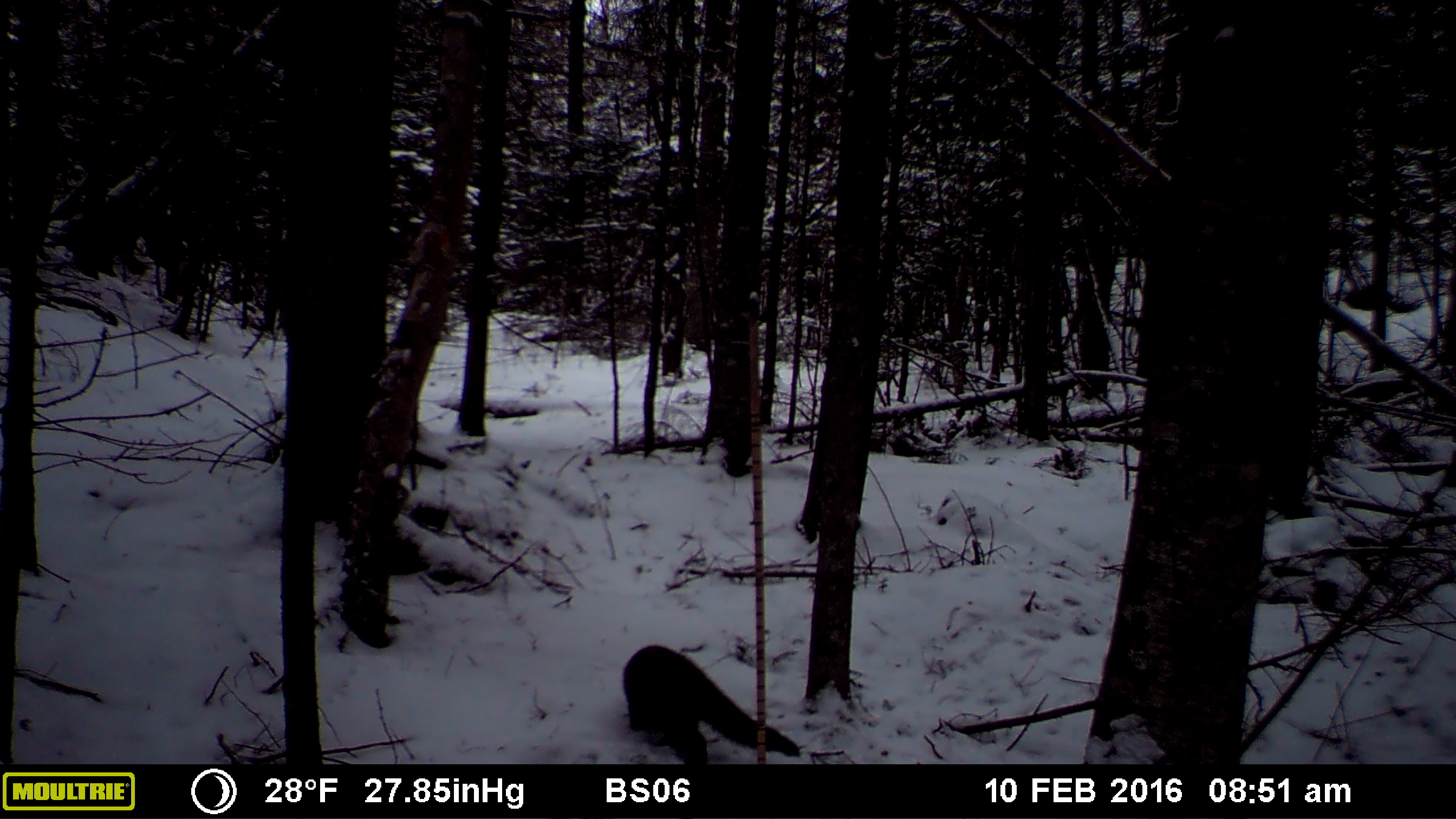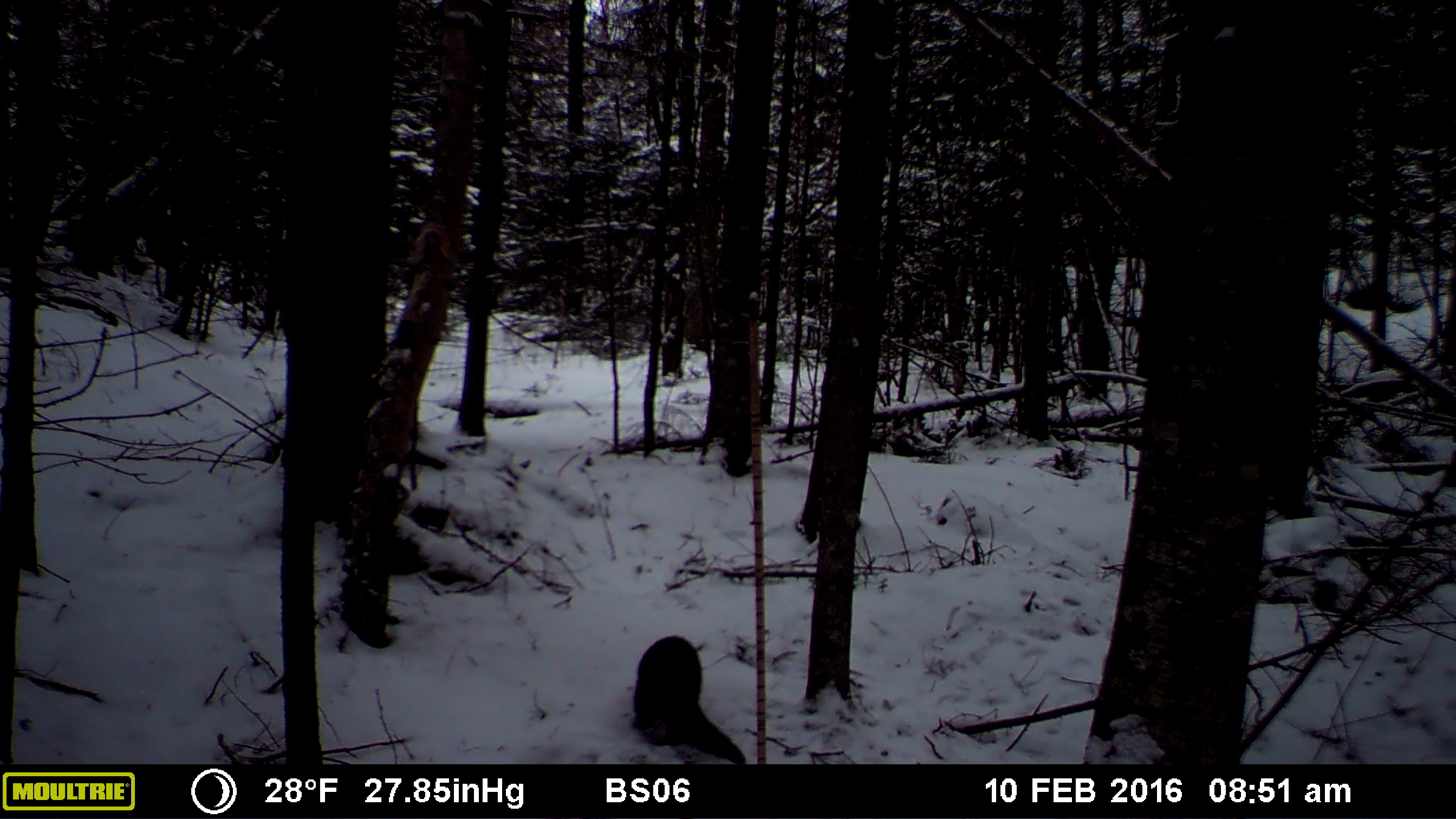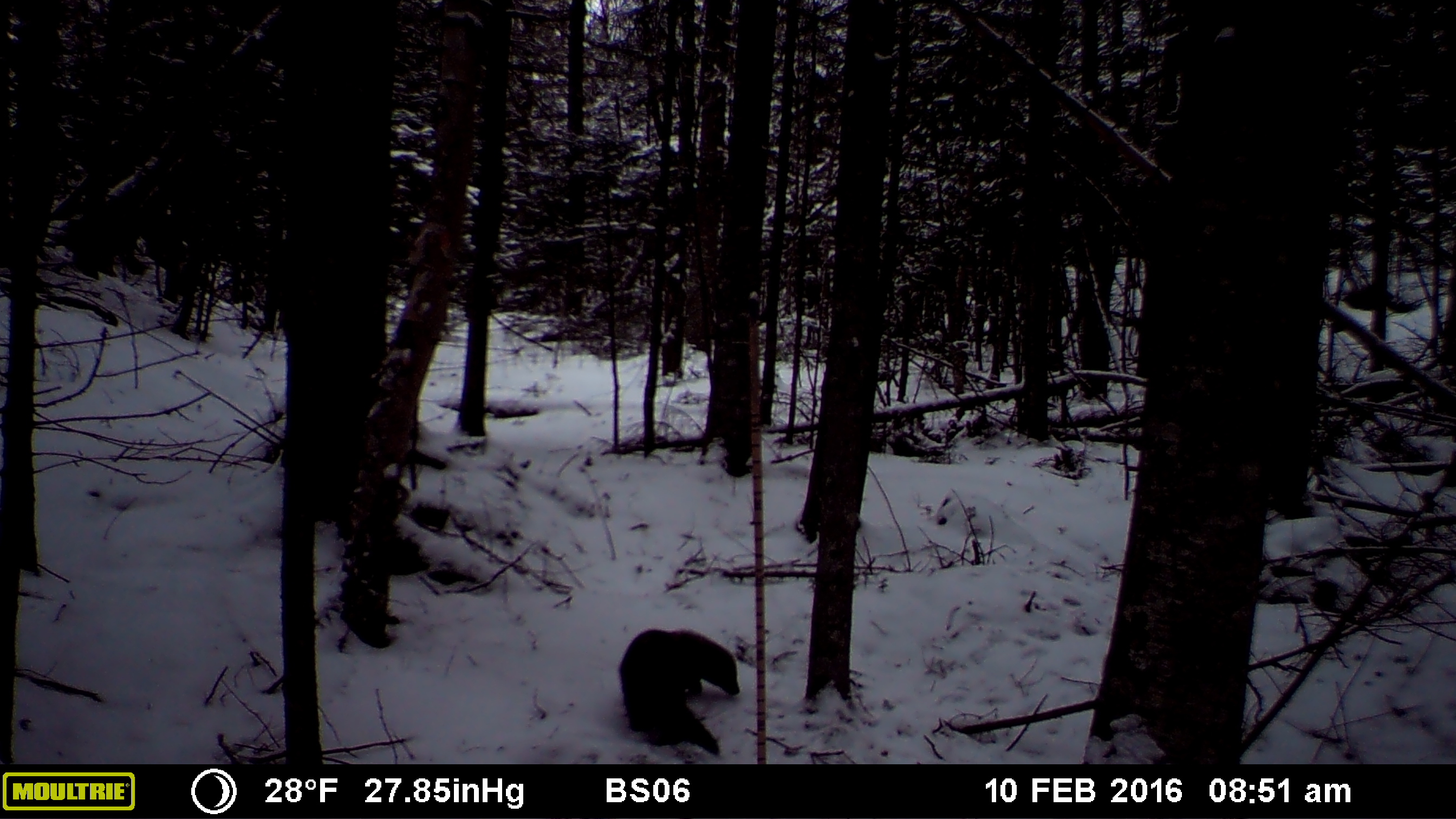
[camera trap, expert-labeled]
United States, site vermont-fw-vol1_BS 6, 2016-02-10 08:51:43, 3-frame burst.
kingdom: Animalia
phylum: Chordata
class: Mammalia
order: Carnivora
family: Mustelidae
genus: Pekania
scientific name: Pekania pennanti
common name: fisher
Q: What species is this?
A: Fisher (Pekania pennanti).